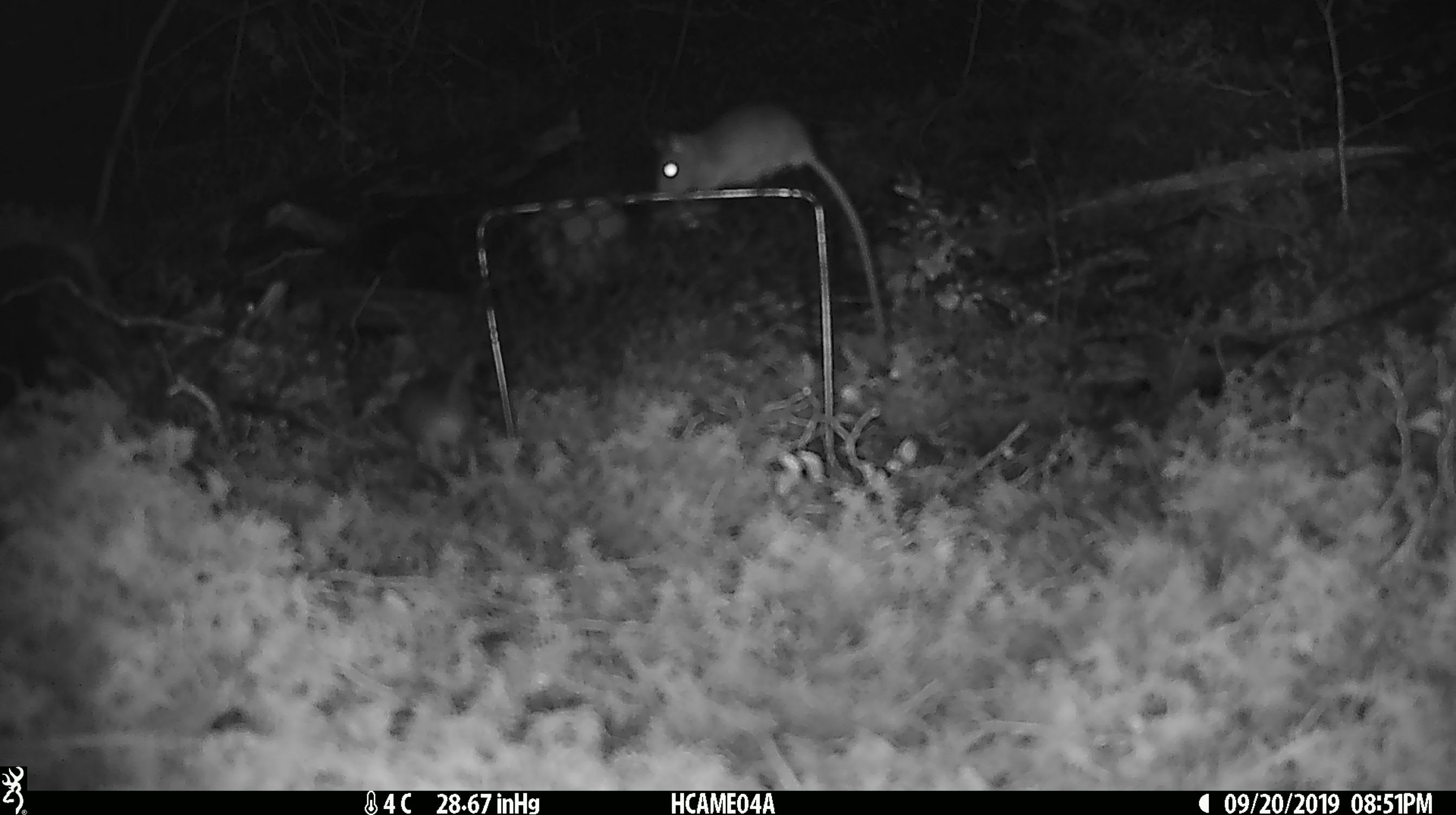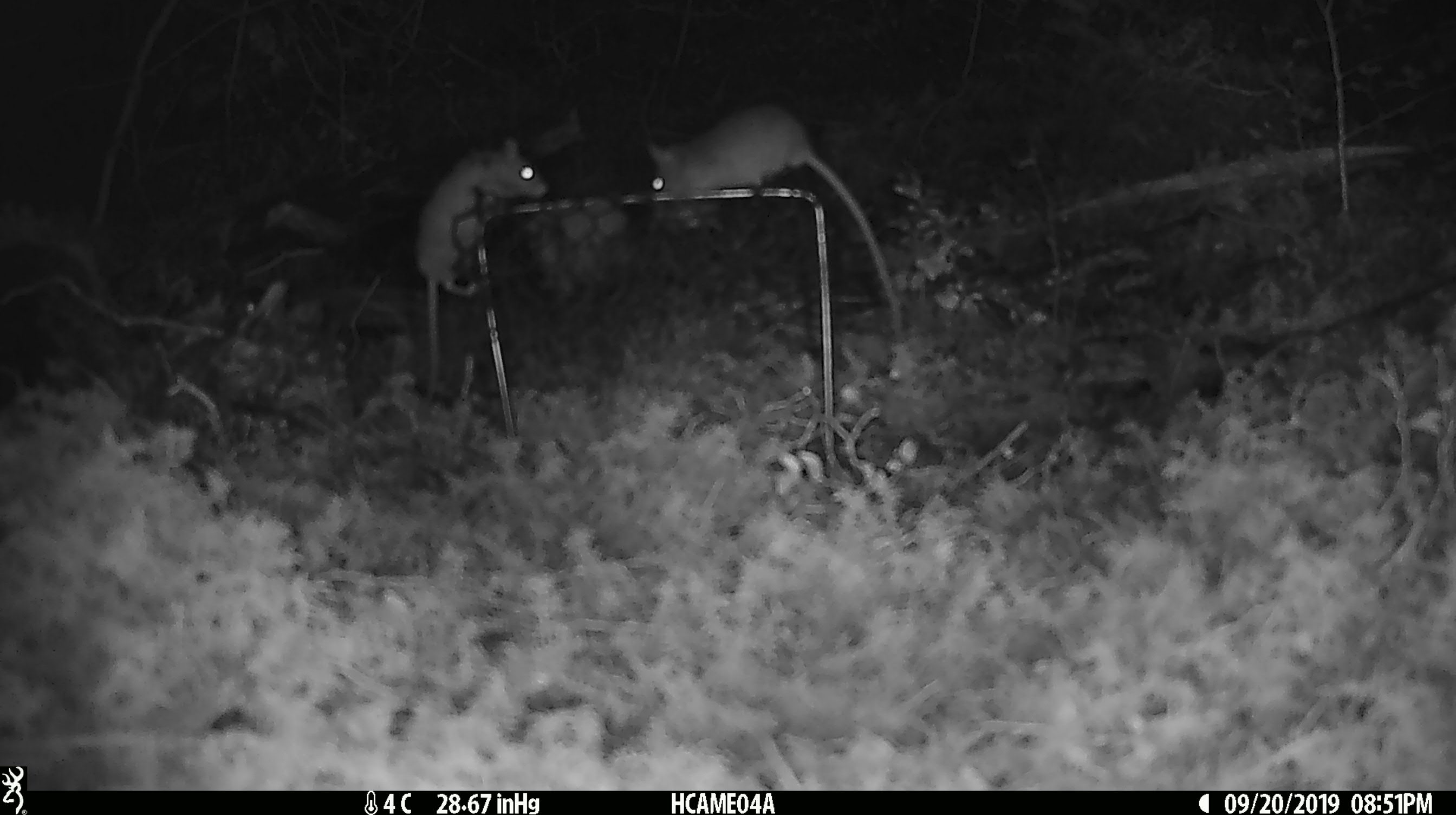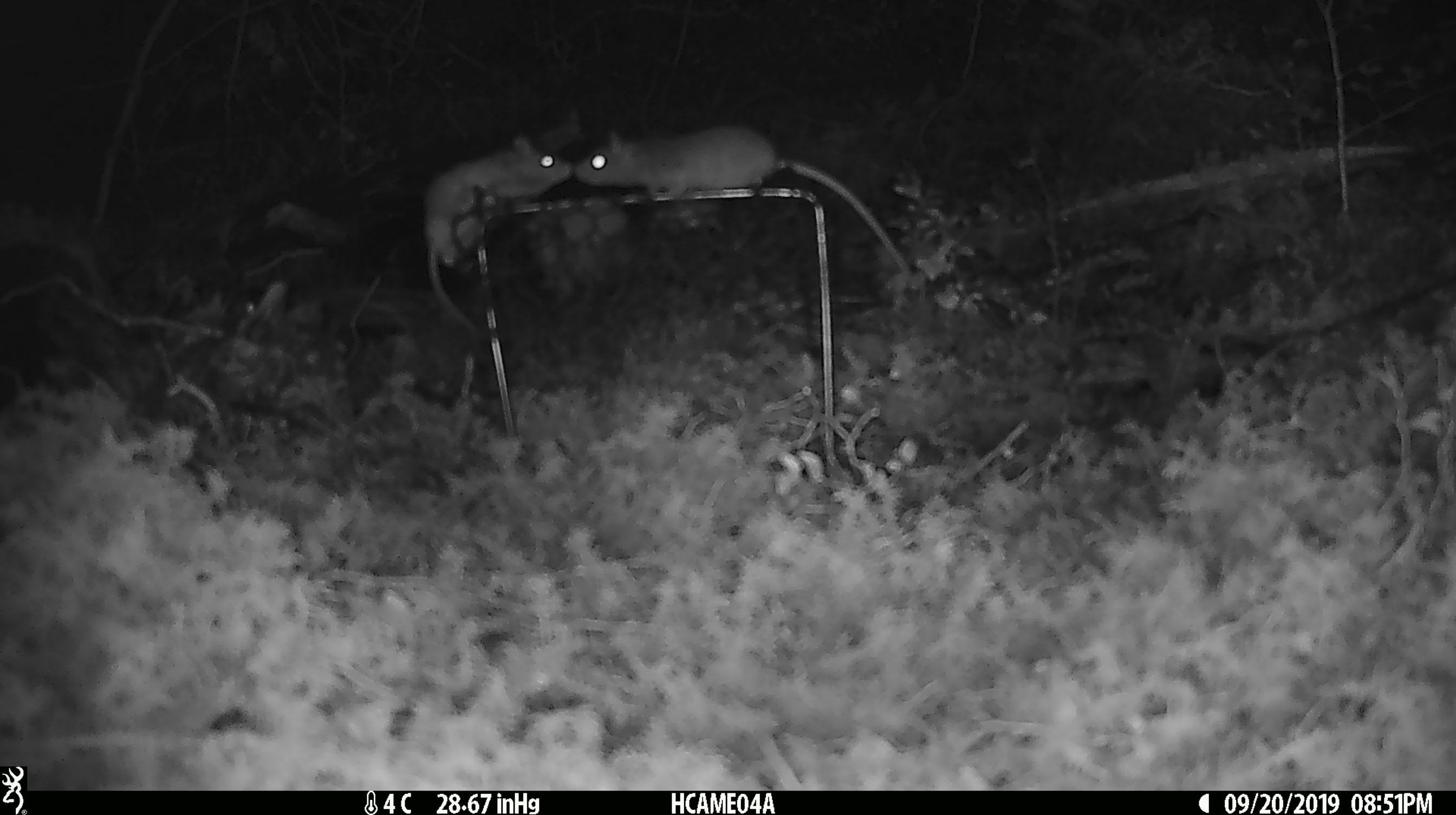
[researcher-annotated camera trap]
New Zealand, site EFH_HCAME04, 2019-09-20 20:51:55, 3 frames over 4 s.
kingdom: Animalia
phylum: Chordata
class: Mammalia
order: Rodentia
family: Muridae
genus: Mus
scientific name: Mus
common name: mouse